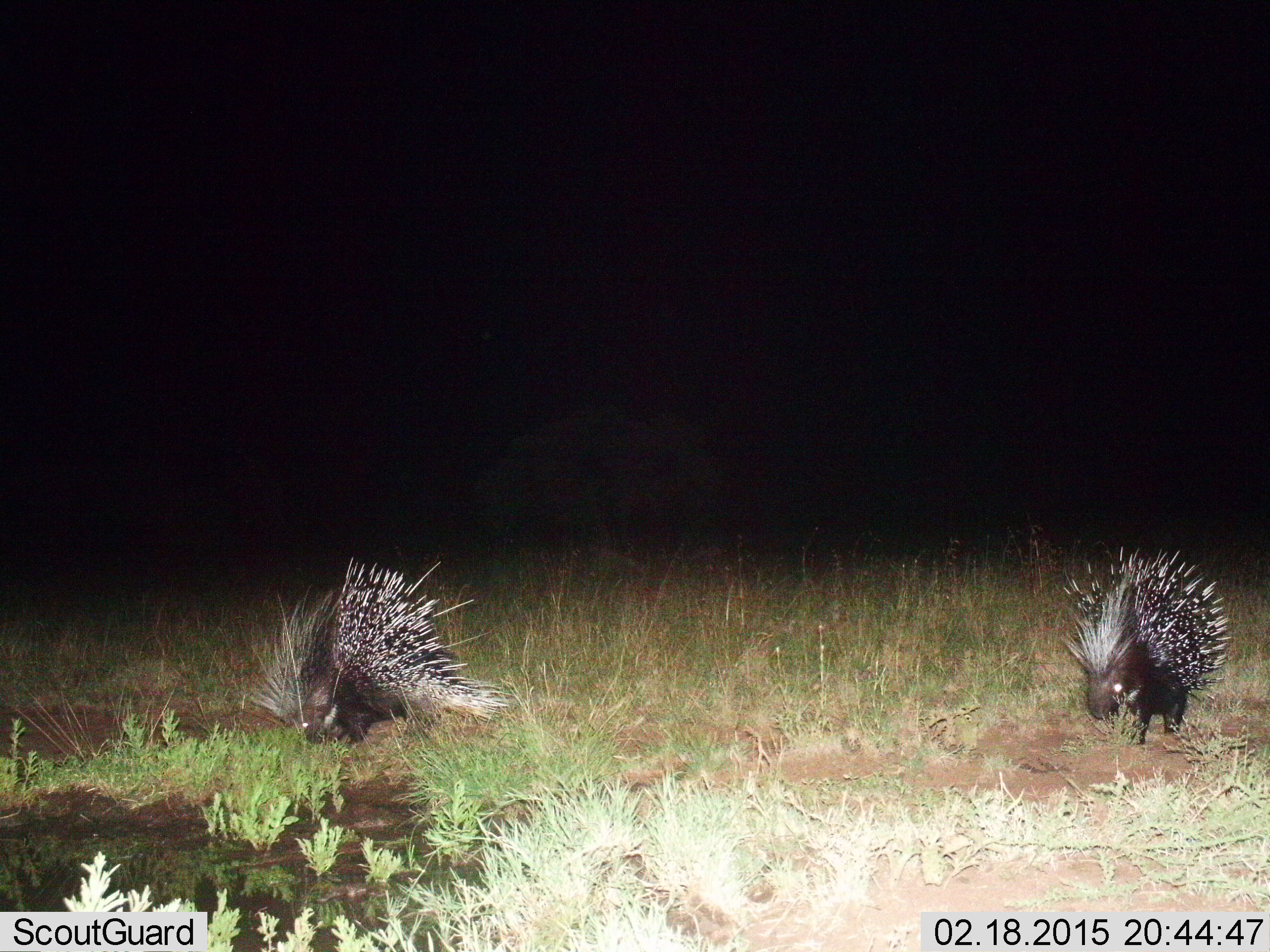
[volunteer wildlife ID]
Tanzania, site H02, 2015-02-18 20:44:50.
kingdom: Animalia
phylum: Chordata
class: Mammalia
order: Rodentia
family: Hystricidae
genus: Hystrix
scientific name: Hystrix cristata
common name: crested porcupine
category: porcupine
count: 2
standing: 30%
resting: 0%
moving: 60%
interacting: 0%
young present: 0%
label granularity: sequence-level